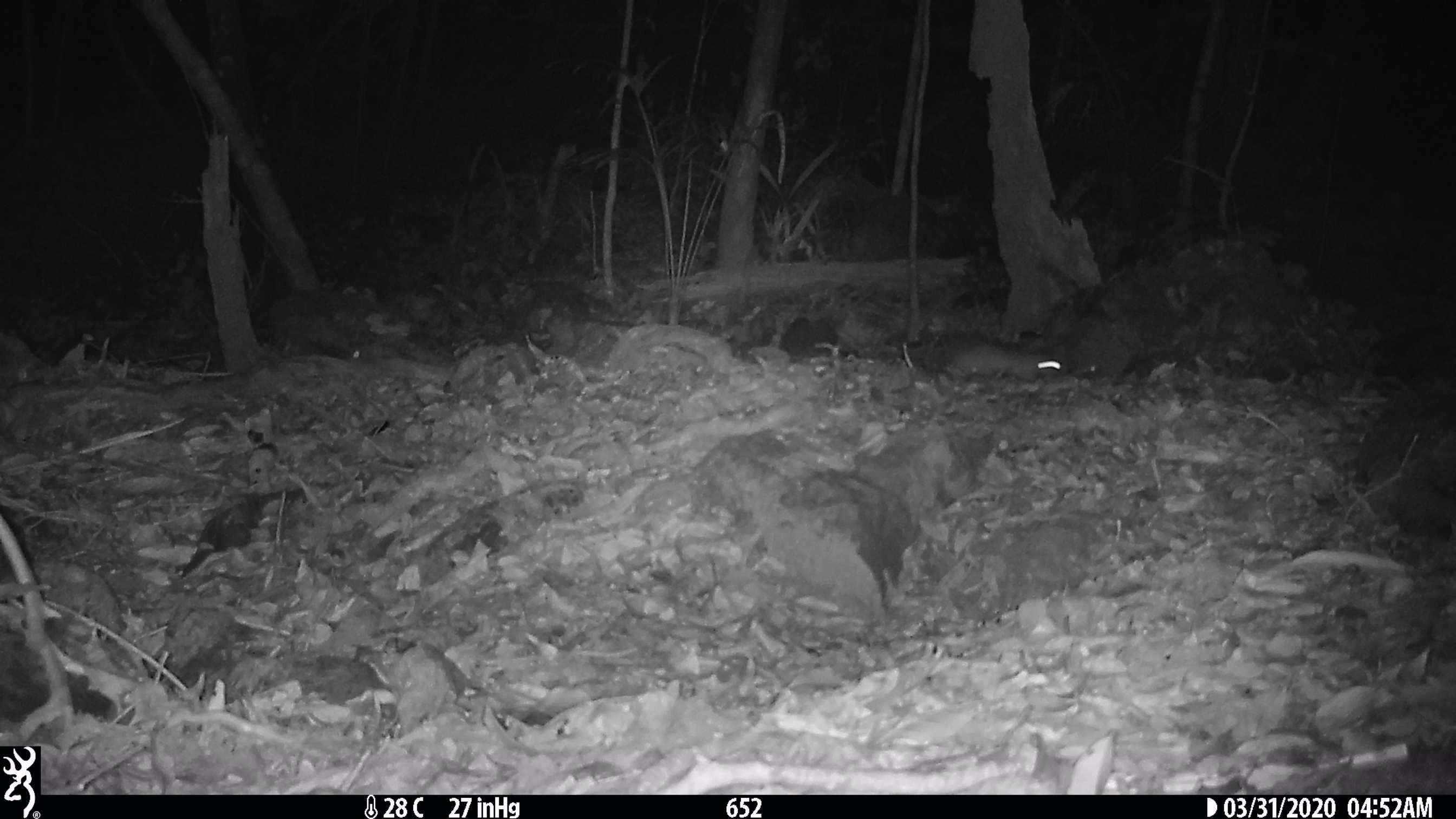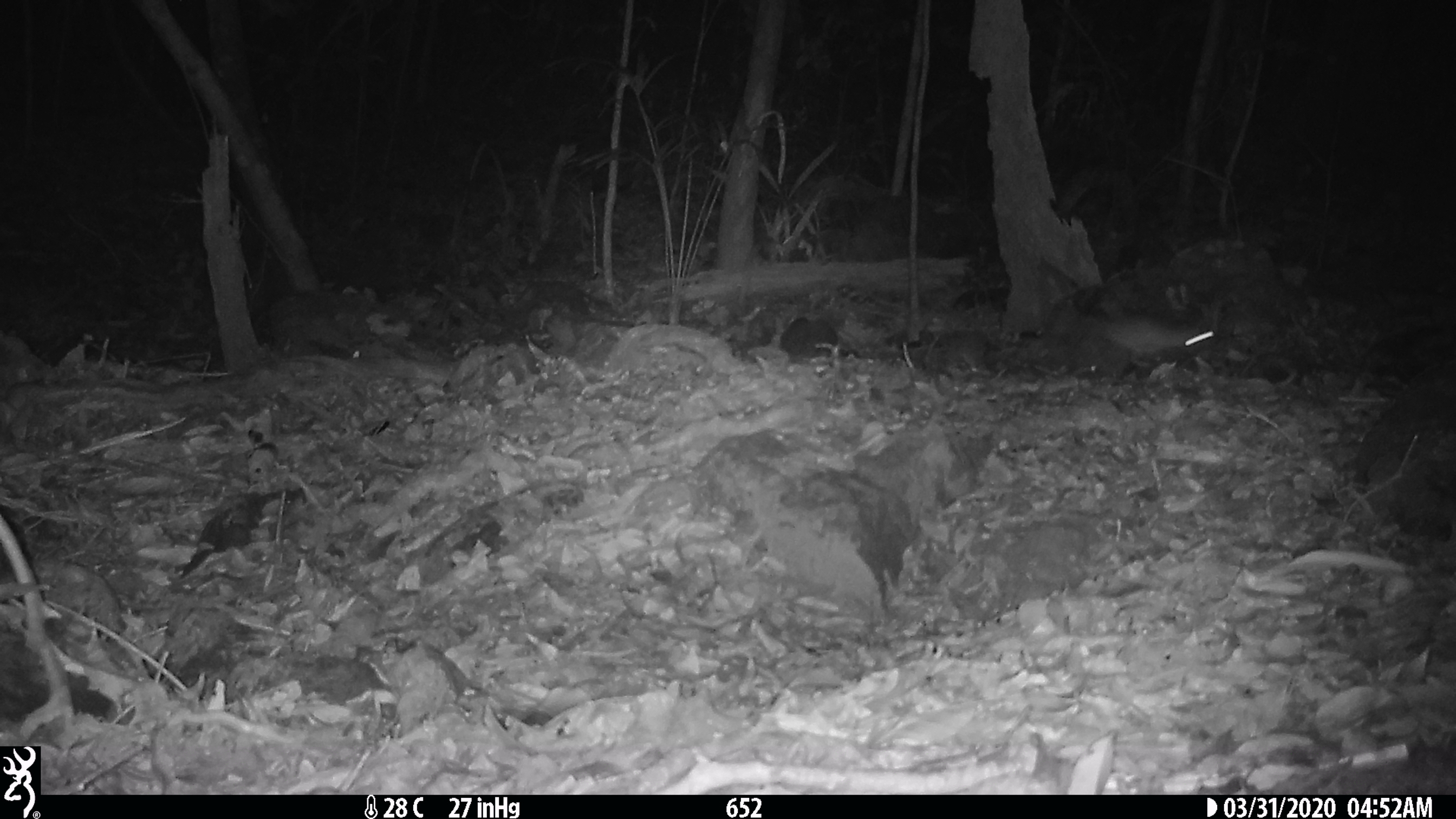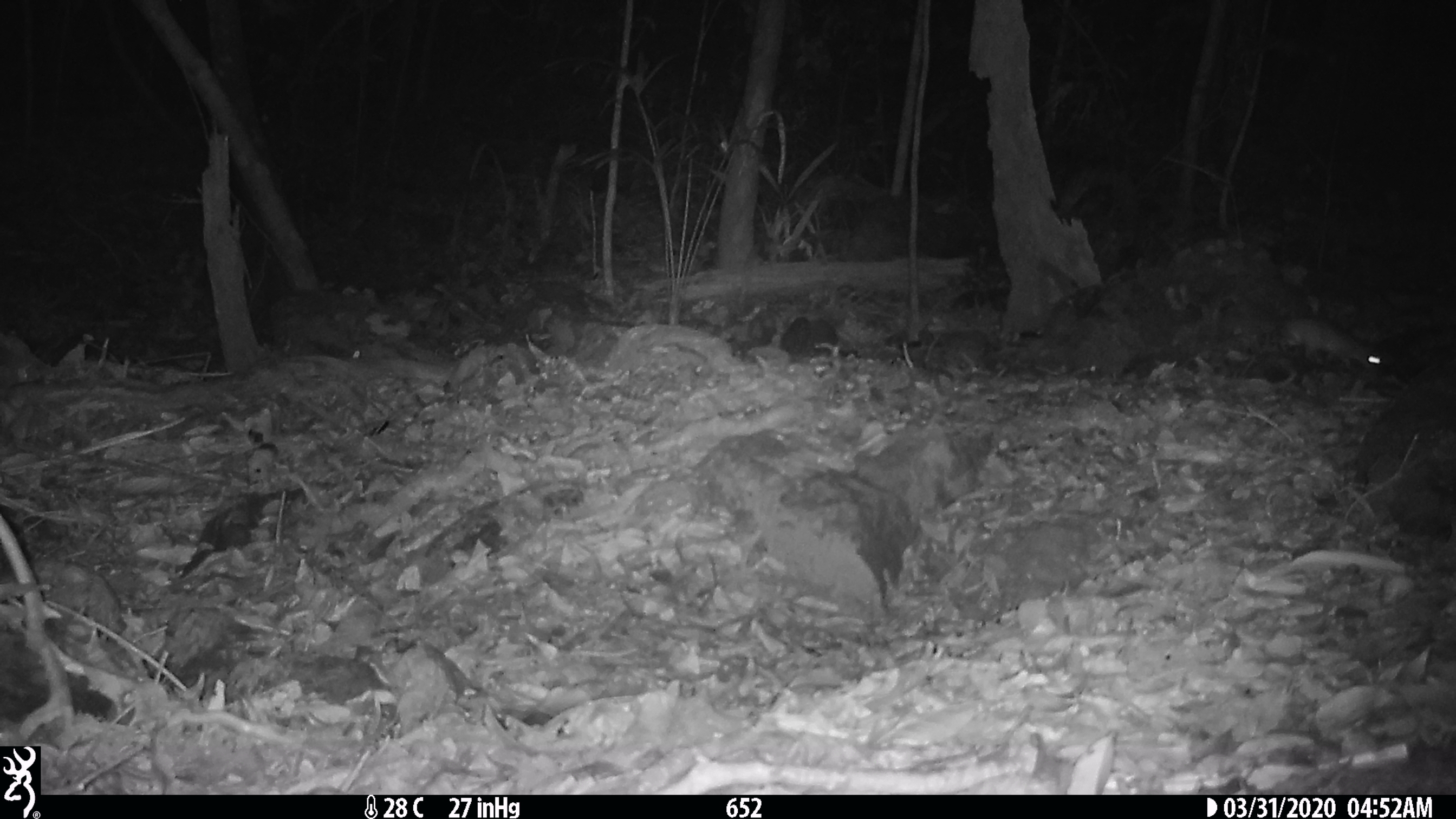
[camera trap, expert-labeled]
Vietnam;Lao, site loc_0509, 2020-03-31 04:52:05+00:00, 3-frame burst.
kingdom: Animalia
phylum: Chordata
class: Mammalia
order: Rodentia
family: Muridae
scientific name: Muridae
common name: old-world mice and rats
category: unidentified murid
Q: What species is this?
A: Unidentified murid (old-world mice and rats) (Muridae).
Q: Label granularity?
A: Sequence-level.